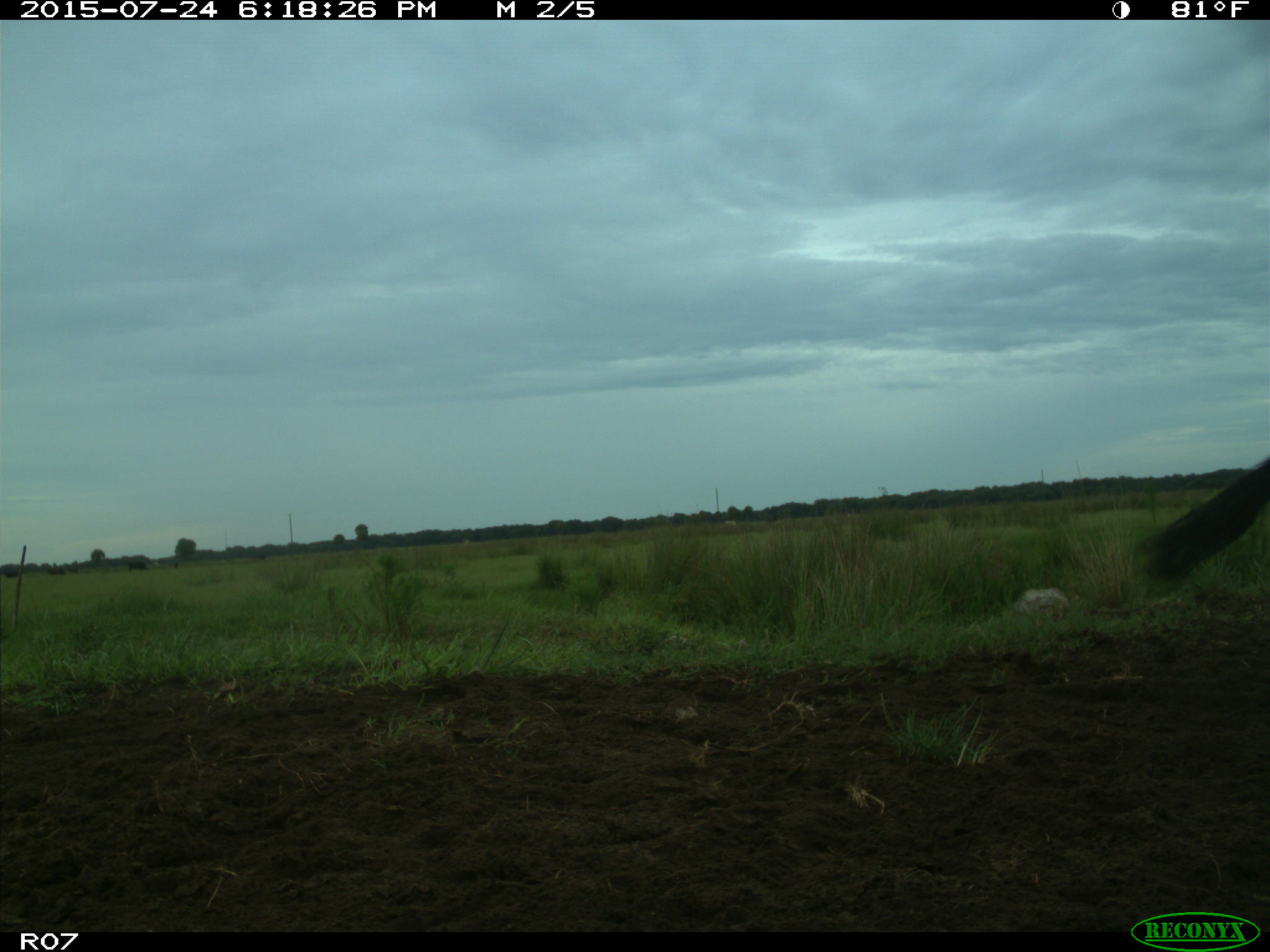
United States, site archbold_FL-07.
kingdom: Animalia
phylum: Chordata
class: Mammalia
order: Artiodactyla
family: Bovidae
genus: Bos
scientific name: Bos taurus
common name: domestic cow